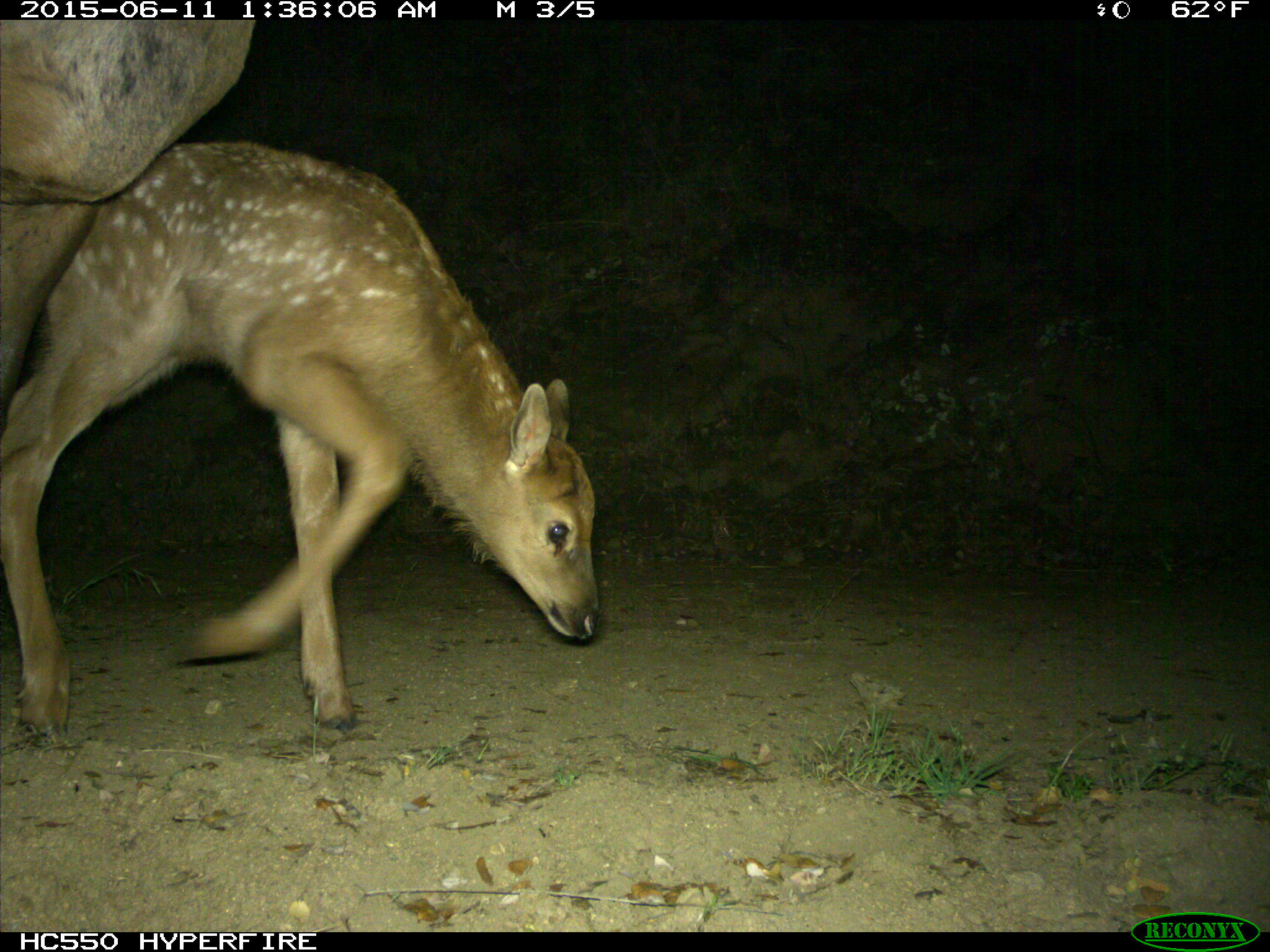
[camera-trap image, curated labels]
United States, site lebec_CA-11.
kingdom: Animalia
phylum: Chordata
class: Mammalia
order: Artiodactyla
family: Cervidae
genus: Cervus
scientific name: Cervus canadensis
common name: elk